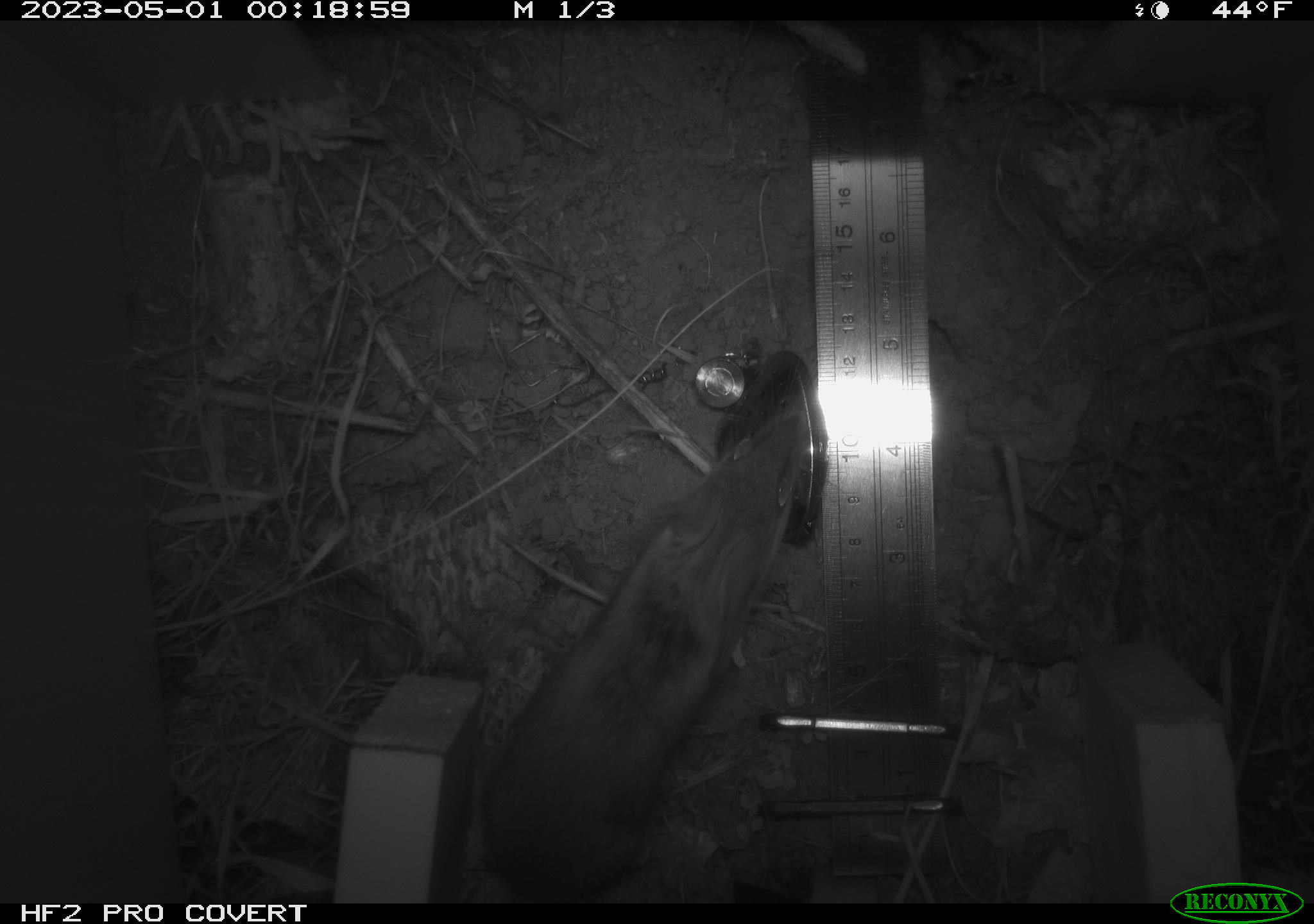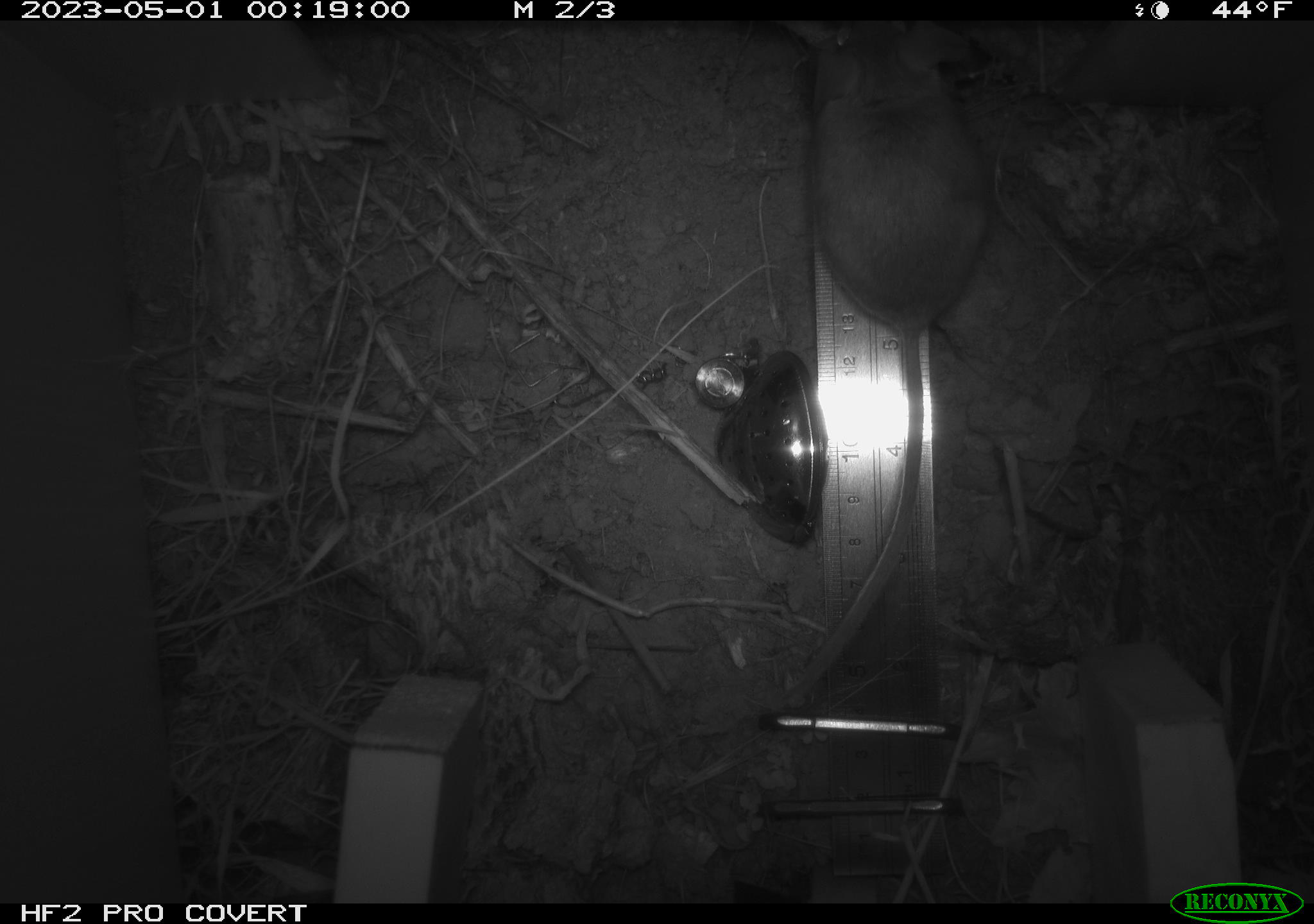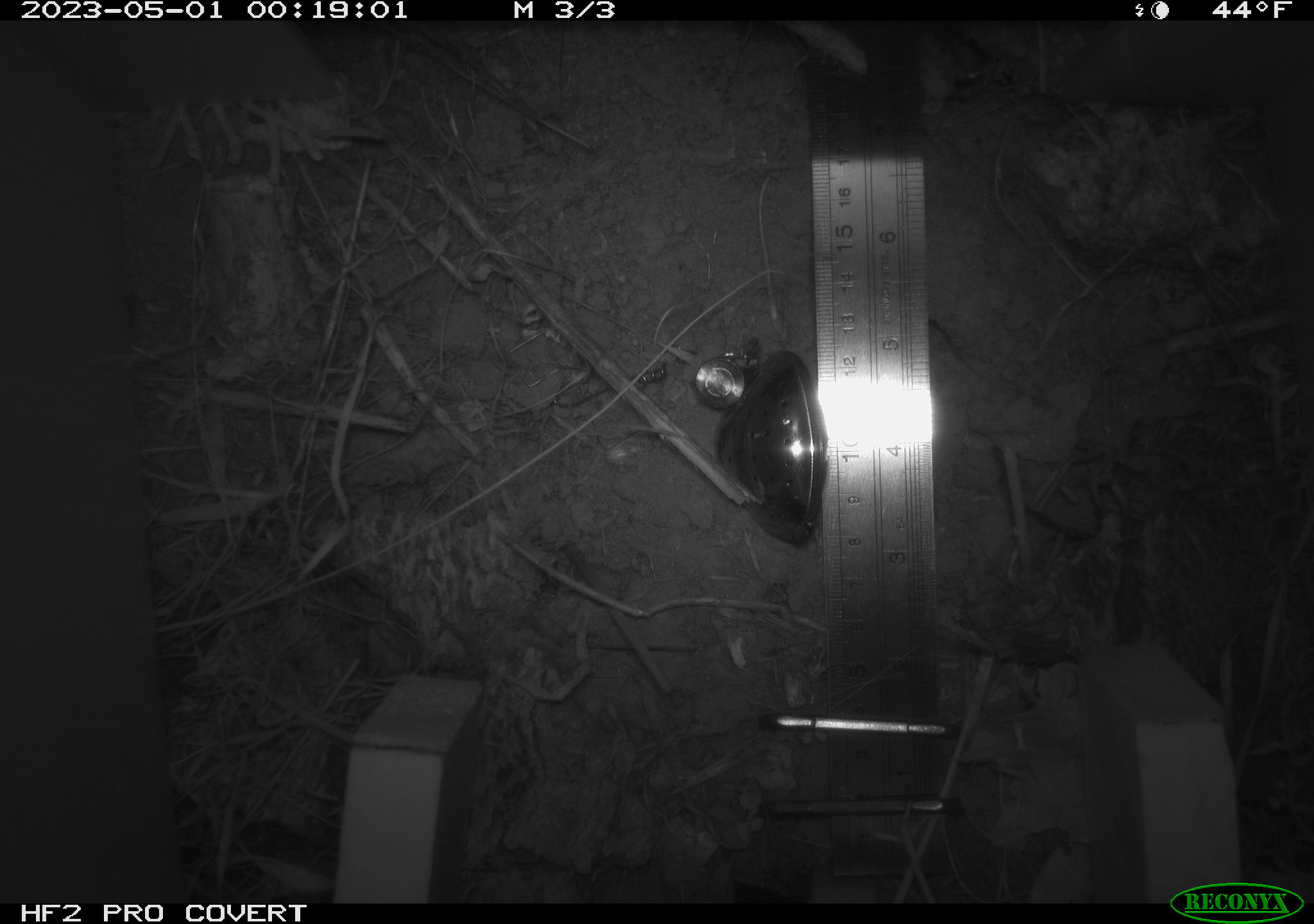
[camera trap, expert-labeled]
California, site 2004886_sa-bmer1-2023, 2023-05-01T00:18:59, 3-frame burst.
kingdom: Animalia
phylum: Chordata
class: Mammalia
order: Rodentia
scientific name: Rodentia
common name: mouse species